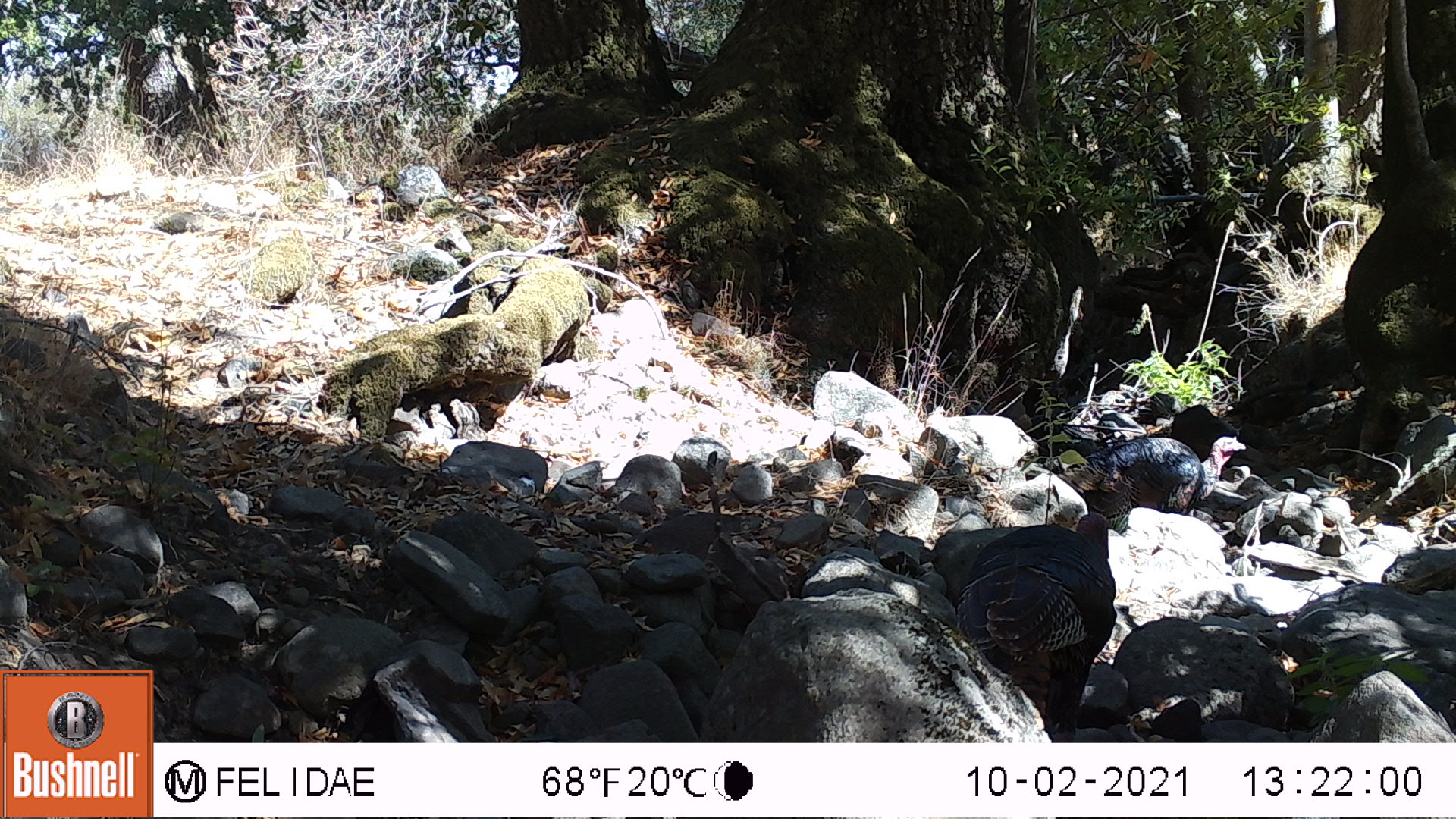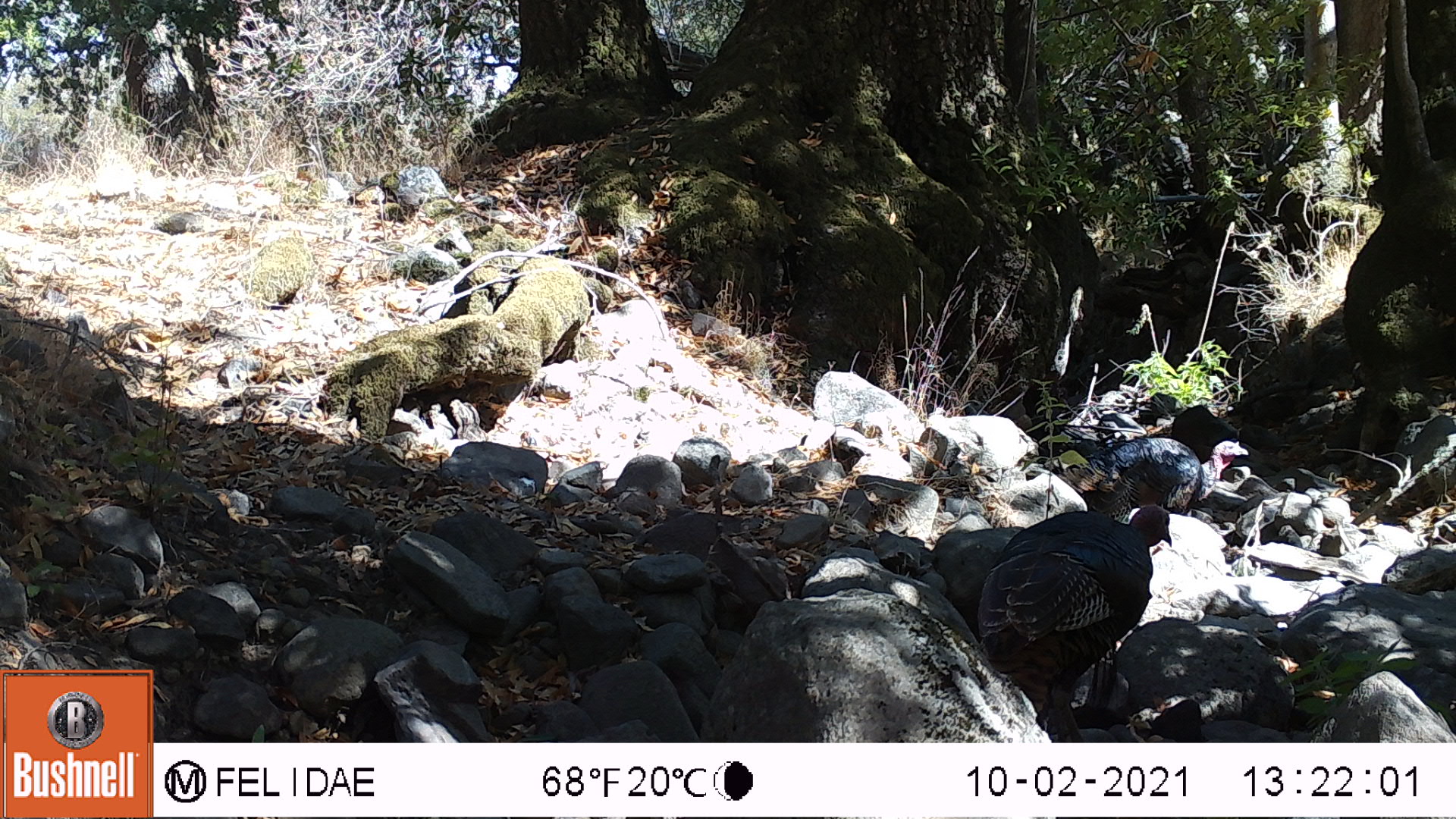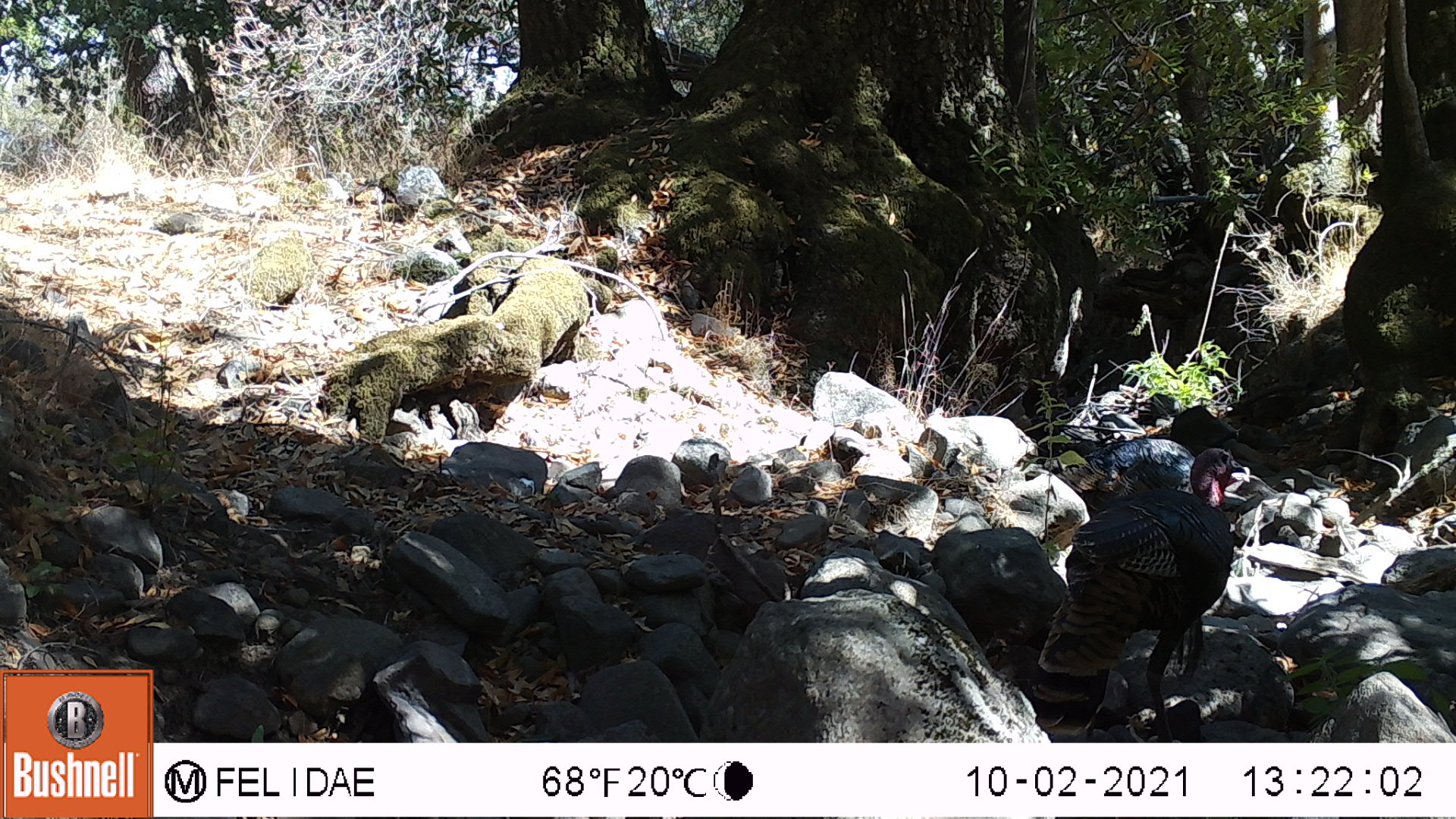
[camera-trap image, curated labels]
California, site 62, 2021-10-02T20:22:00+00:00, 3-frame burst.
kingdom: Animalia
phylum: Chordata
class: Aves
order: Galliformes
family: Phasianidae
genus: Meleagris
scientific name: Meleagris gallopavo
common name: turkey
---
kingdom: Animalia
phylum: Chordata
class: Aves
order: Cathartiformes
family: Cathartidae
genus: Cathartes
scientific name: Cathartes aura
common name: turkey vulture